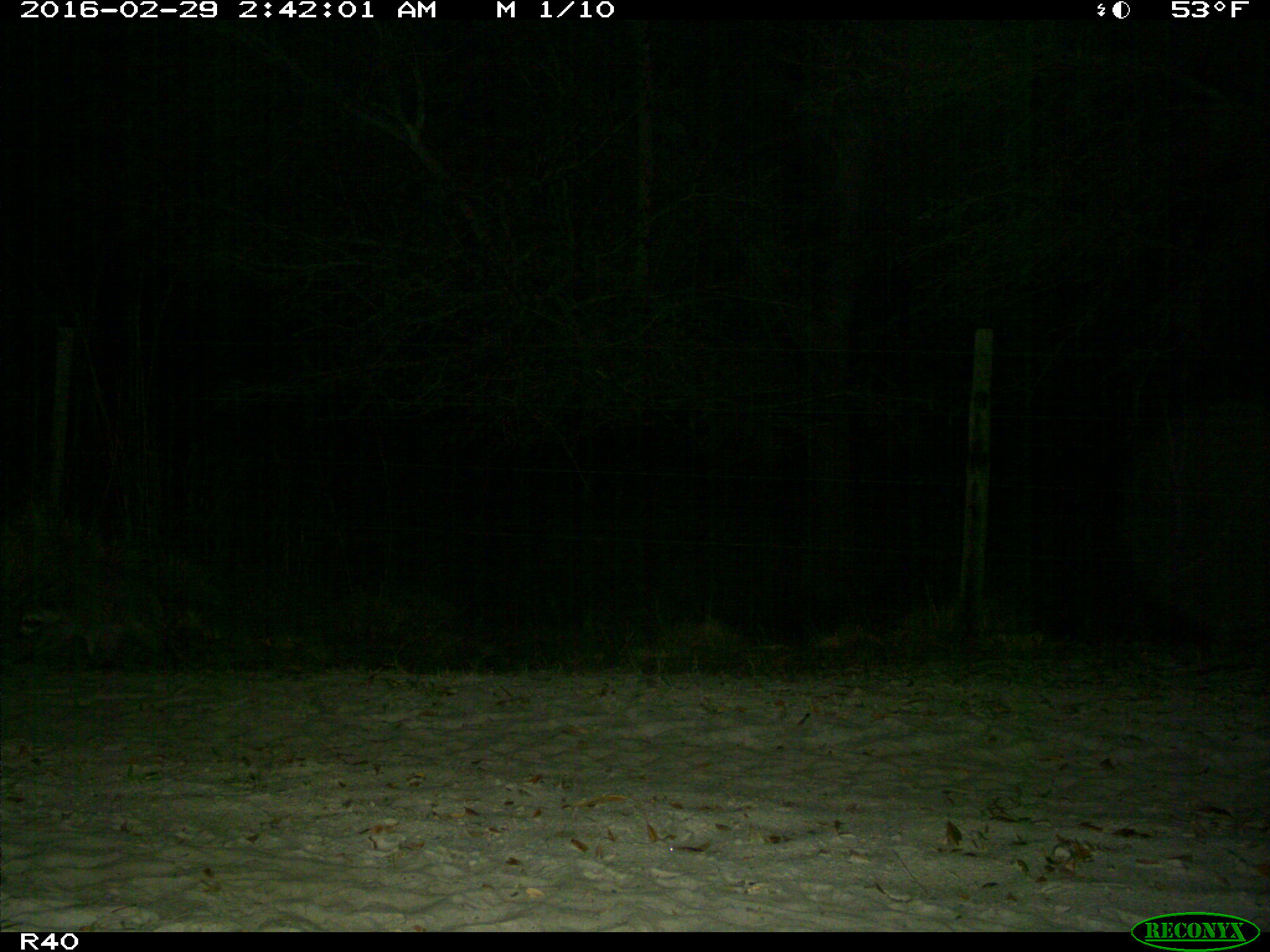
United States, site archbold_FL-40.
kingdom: Animalia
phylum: Chordata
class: Mammalia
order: Carnivora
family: Procyonidae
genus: Procyon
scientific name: Procyon lotor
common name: common raccoon